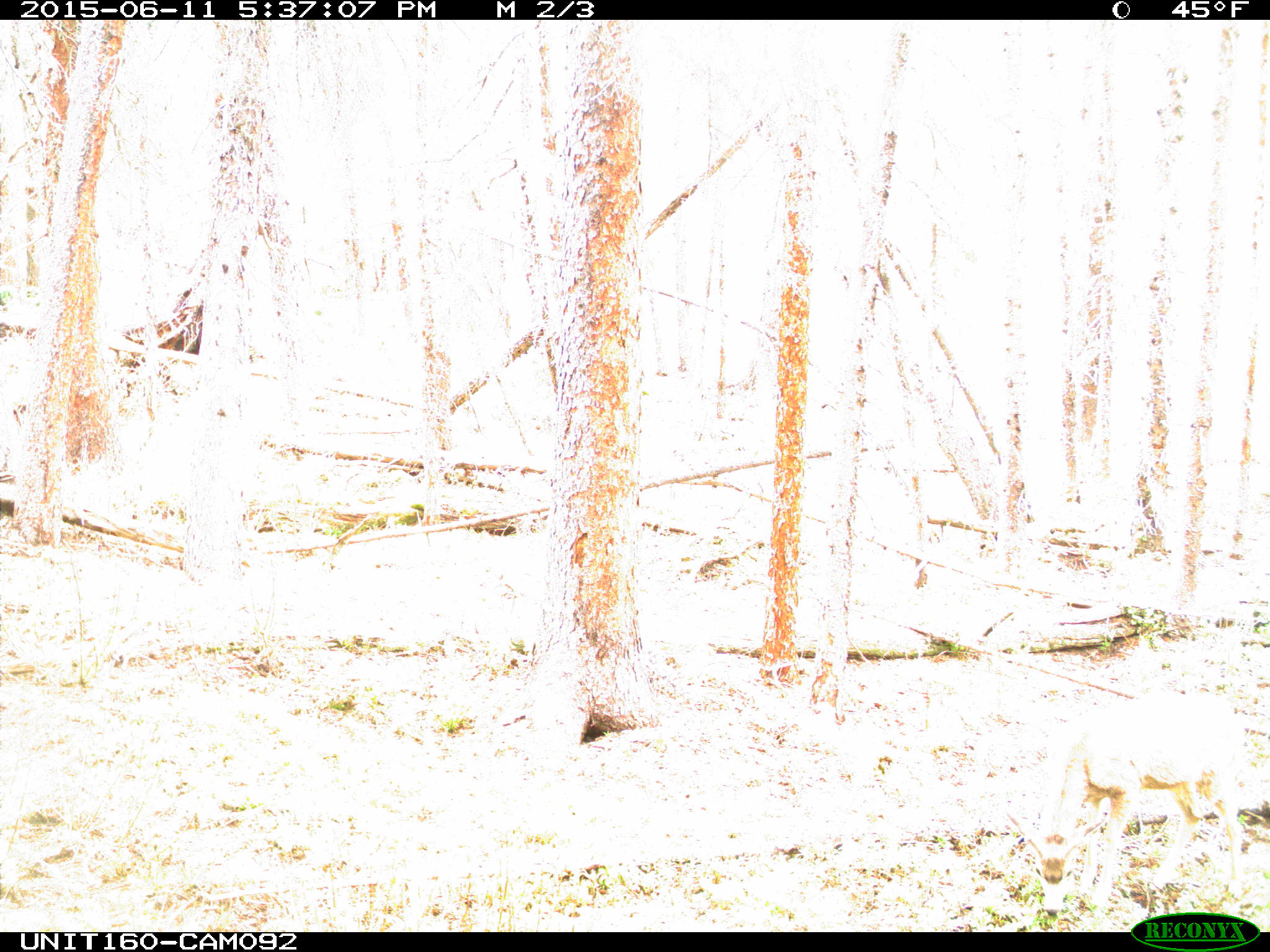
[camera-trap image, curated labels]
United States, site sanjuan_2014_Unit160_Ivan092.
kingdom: Animalia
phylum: Chordata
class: Mammalia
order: Artiodactyla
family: Cervidae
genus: Odocoileus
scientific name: Odocoileus hemionus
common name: mule deer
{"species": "Odocoileus hemionus (mule deer)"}